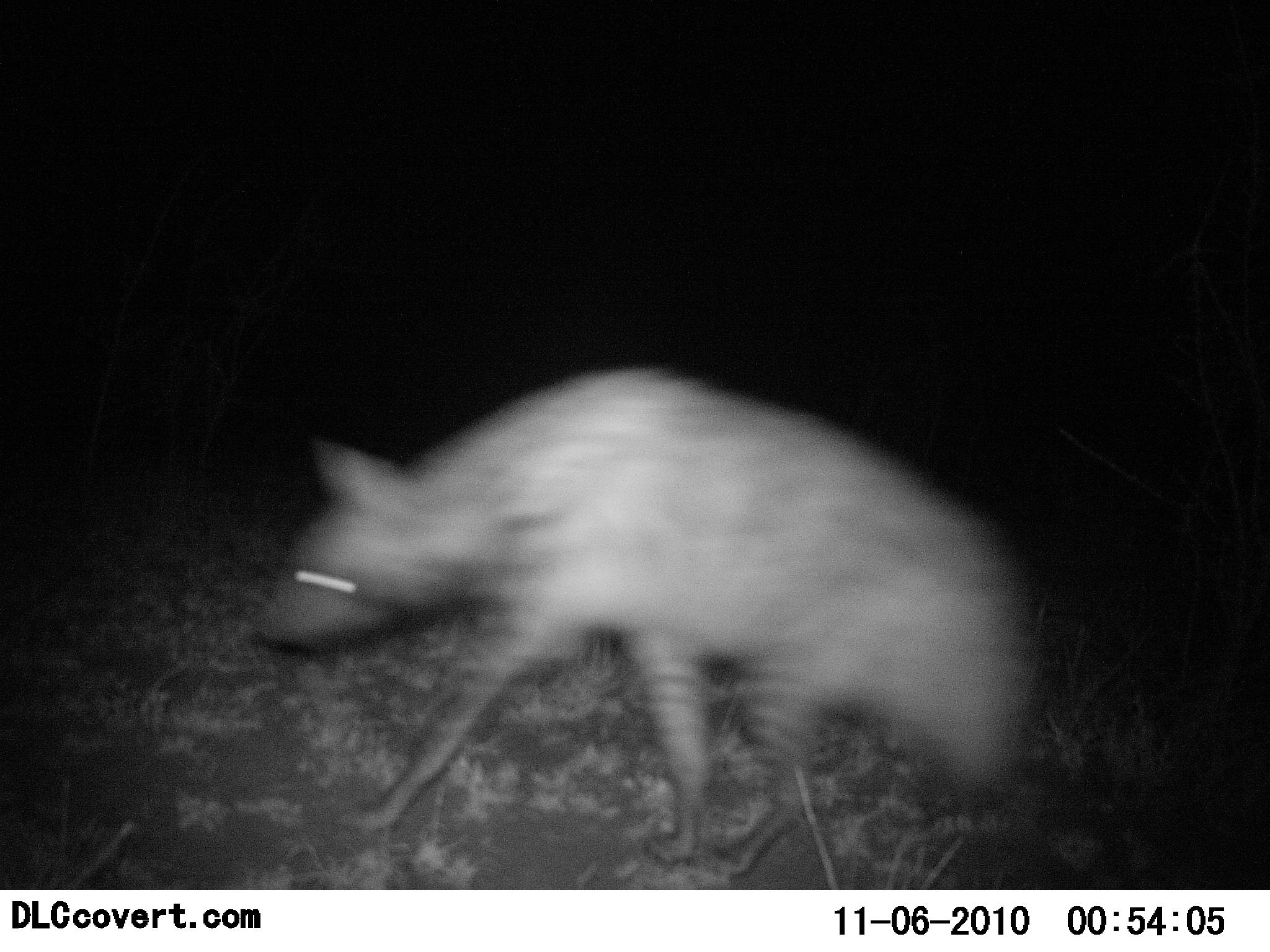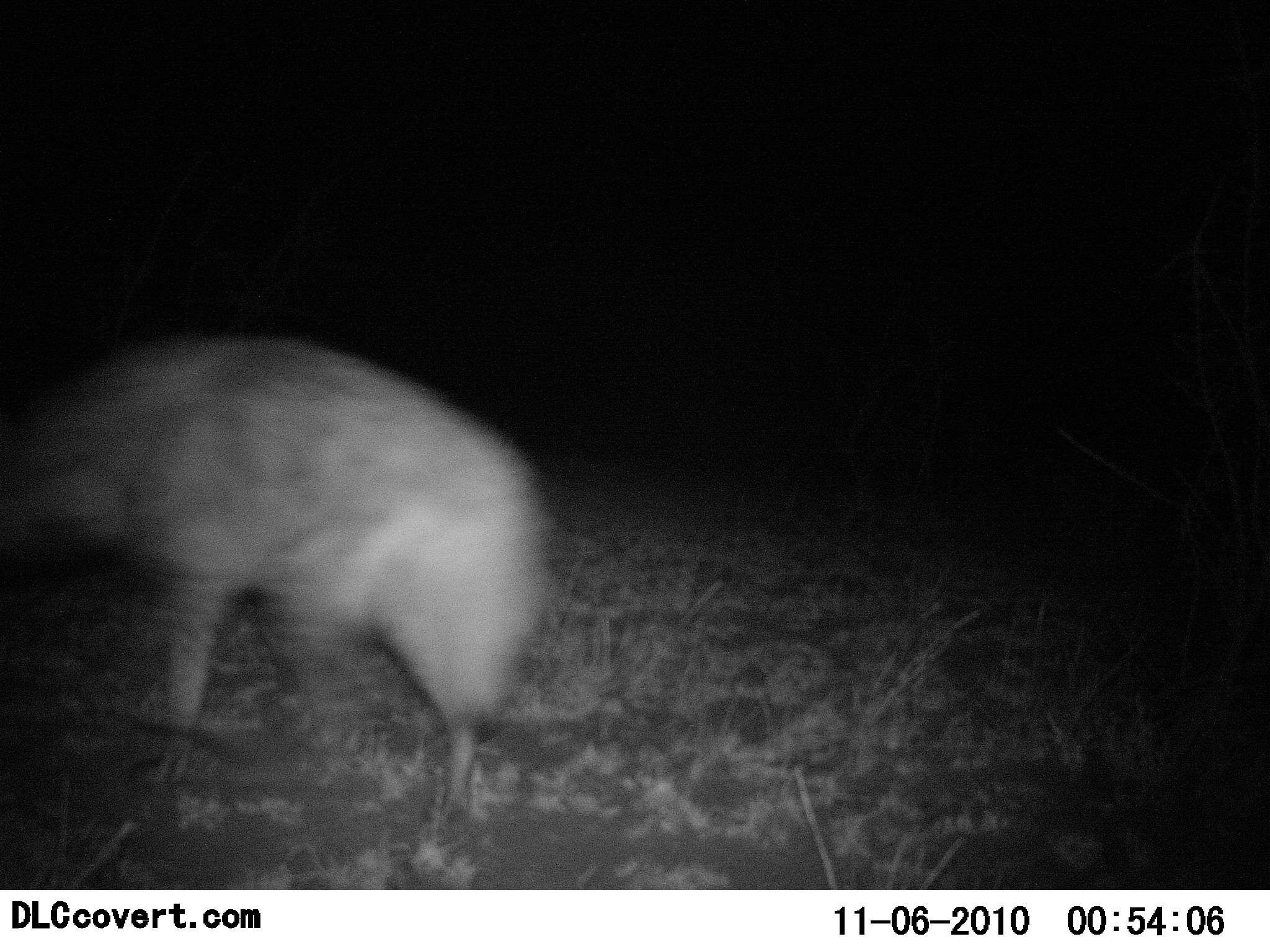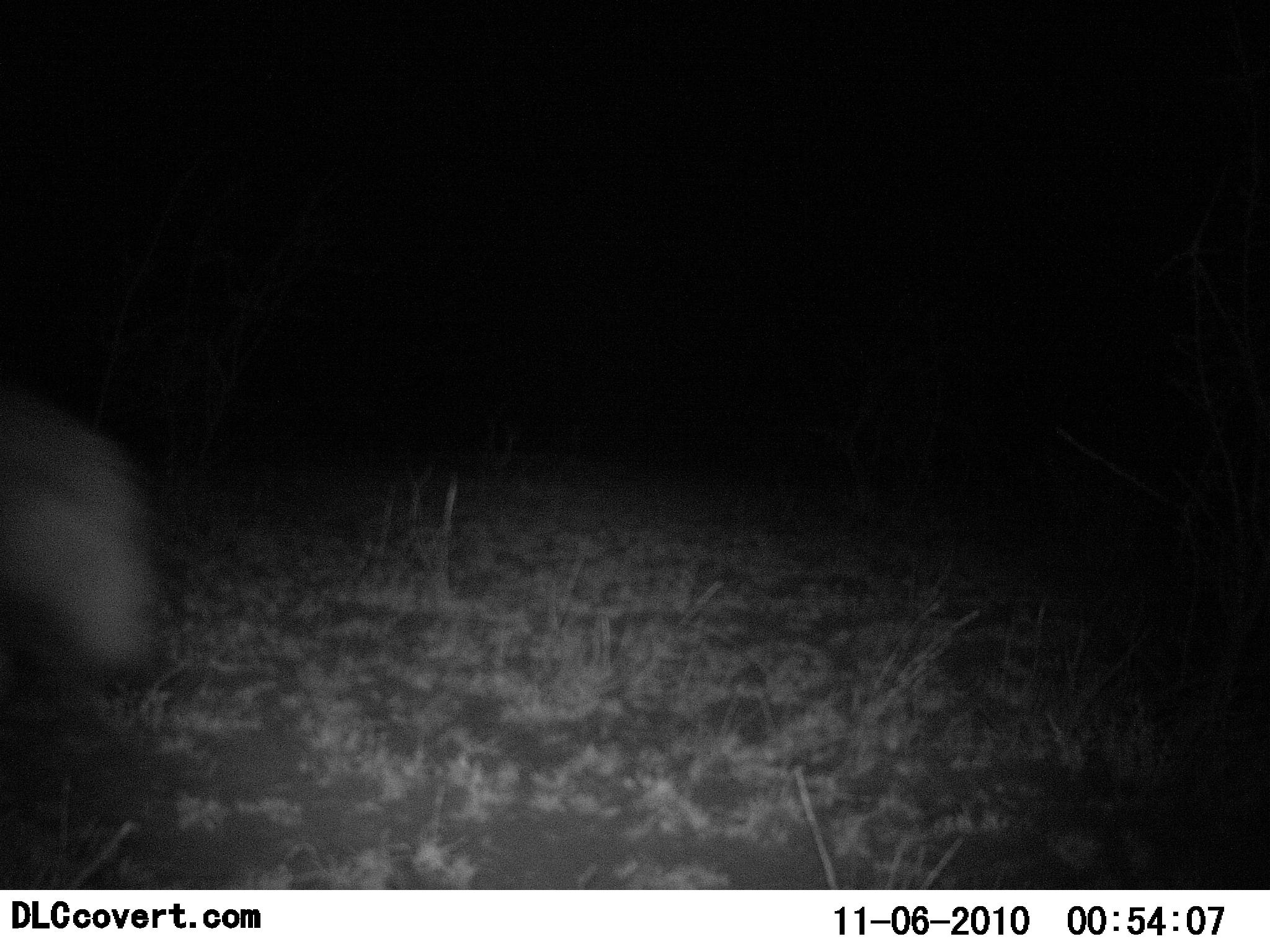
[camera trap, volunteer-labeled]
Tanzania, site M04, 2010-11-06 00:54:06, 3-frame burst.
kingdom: Animalia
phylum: Chordata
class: Mammalia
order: Carnivora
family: Hyaenidae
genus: Crocuta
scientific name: Crocuta crocuta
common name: spotted hyena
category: hyenaspotted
Hyenaspotted (spotted hyena) (Crocuta crocuta), count 1. Behavior (volunteer vote fractions): standing 12%, resting 0%, moving 100%, interacting 0%. Young present (vote fraction): 0%. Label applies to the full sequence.